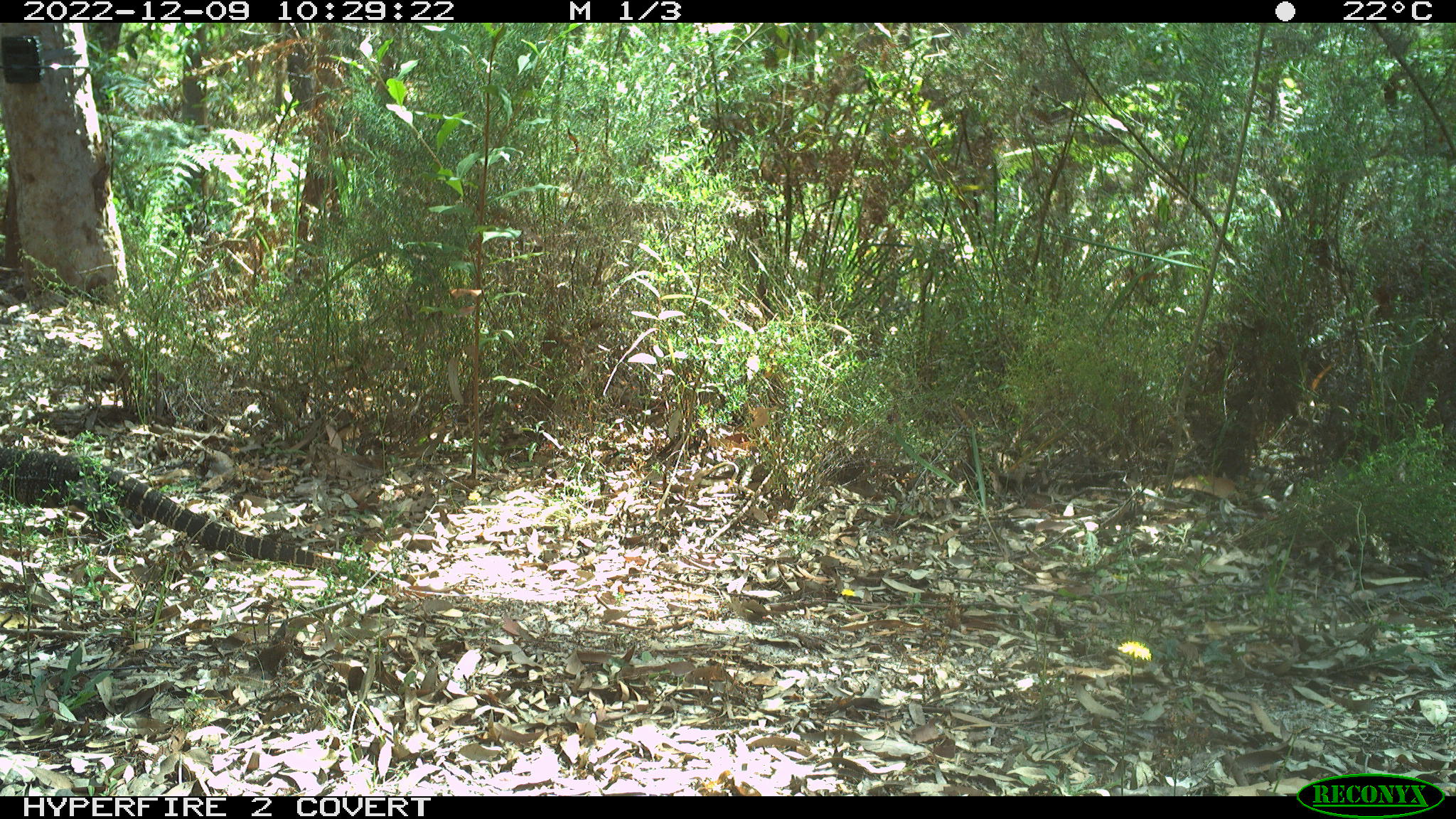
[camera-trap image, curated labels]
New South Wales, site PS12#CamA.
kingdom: Animalia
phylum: Chordata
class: Reptilia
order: Squamata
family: Varanidae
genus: Varanus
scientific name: Varanus varius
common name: lace monitor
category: goanna